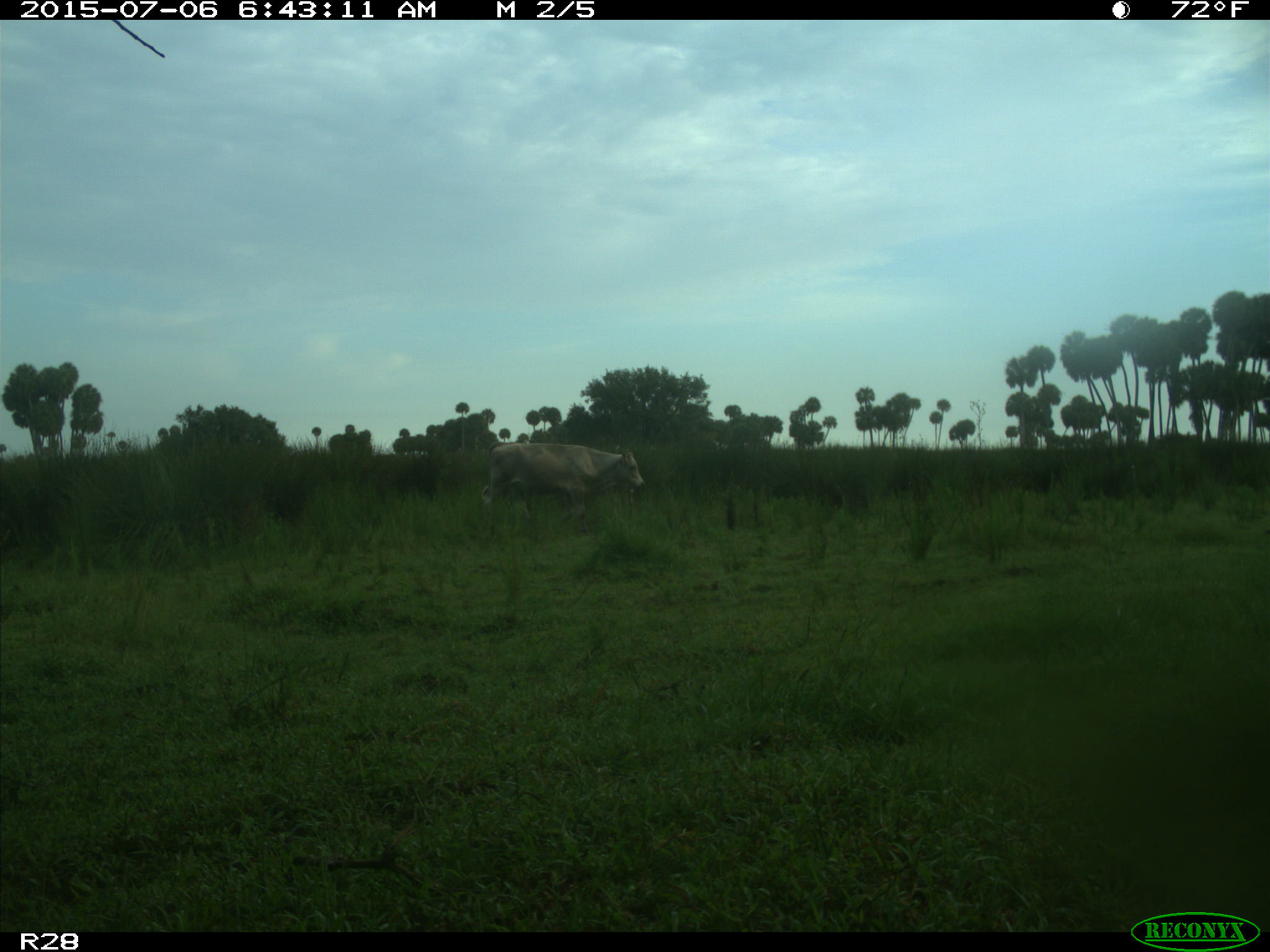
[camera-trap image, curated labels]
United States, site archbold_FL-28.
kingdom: Animalia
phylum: Chordata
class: Mammalia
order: Artiodactyla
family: Bovidae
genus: Bos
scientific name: Bos taurus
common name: domestic cow